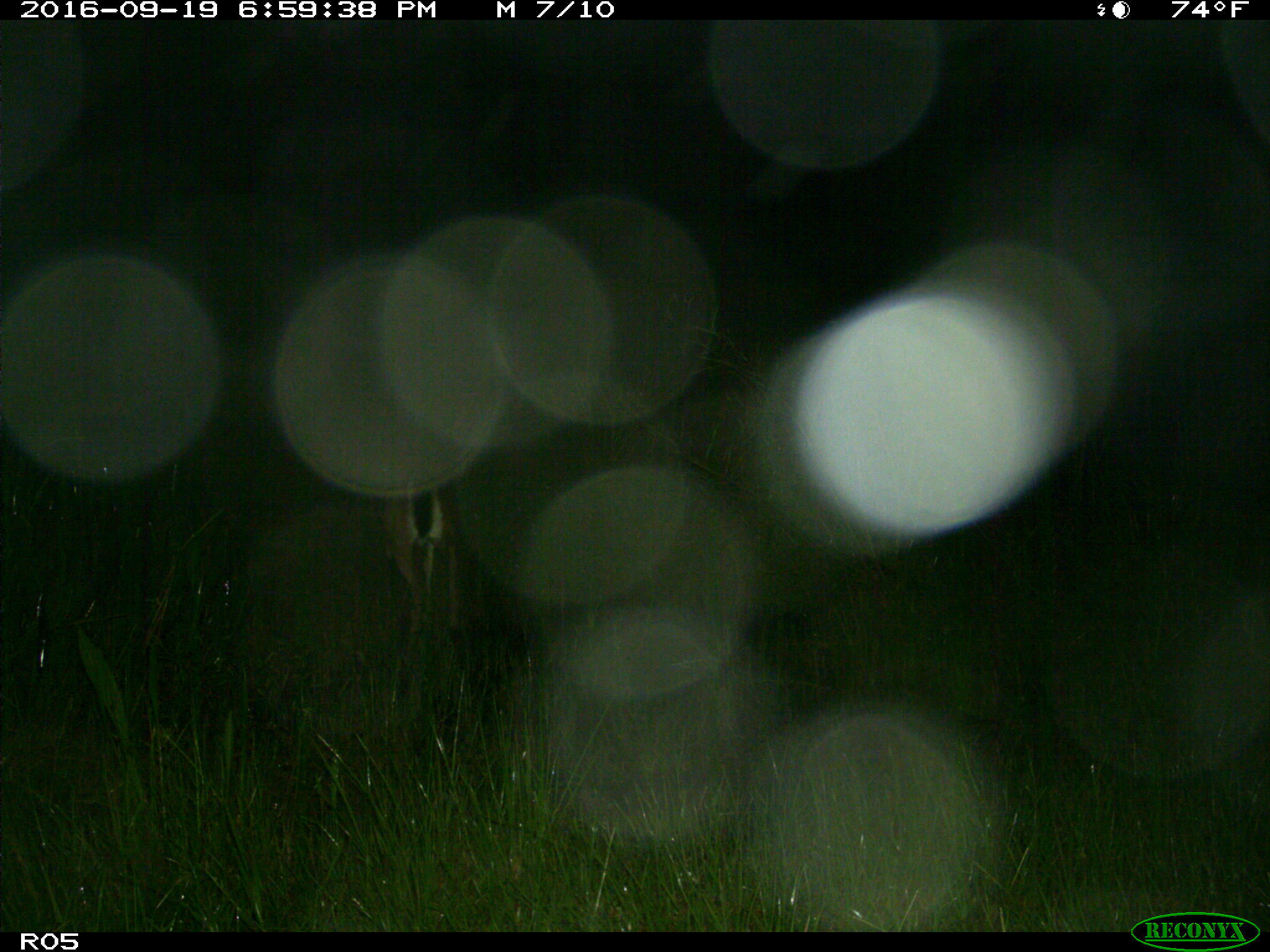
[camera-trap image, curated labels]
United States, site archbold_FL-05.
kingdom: Animalia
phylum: Chordata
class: Mammalia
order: Artiodactyla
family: Cervidae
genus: Odocoileus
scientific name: Odocoileus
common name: deer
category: unidentified deer